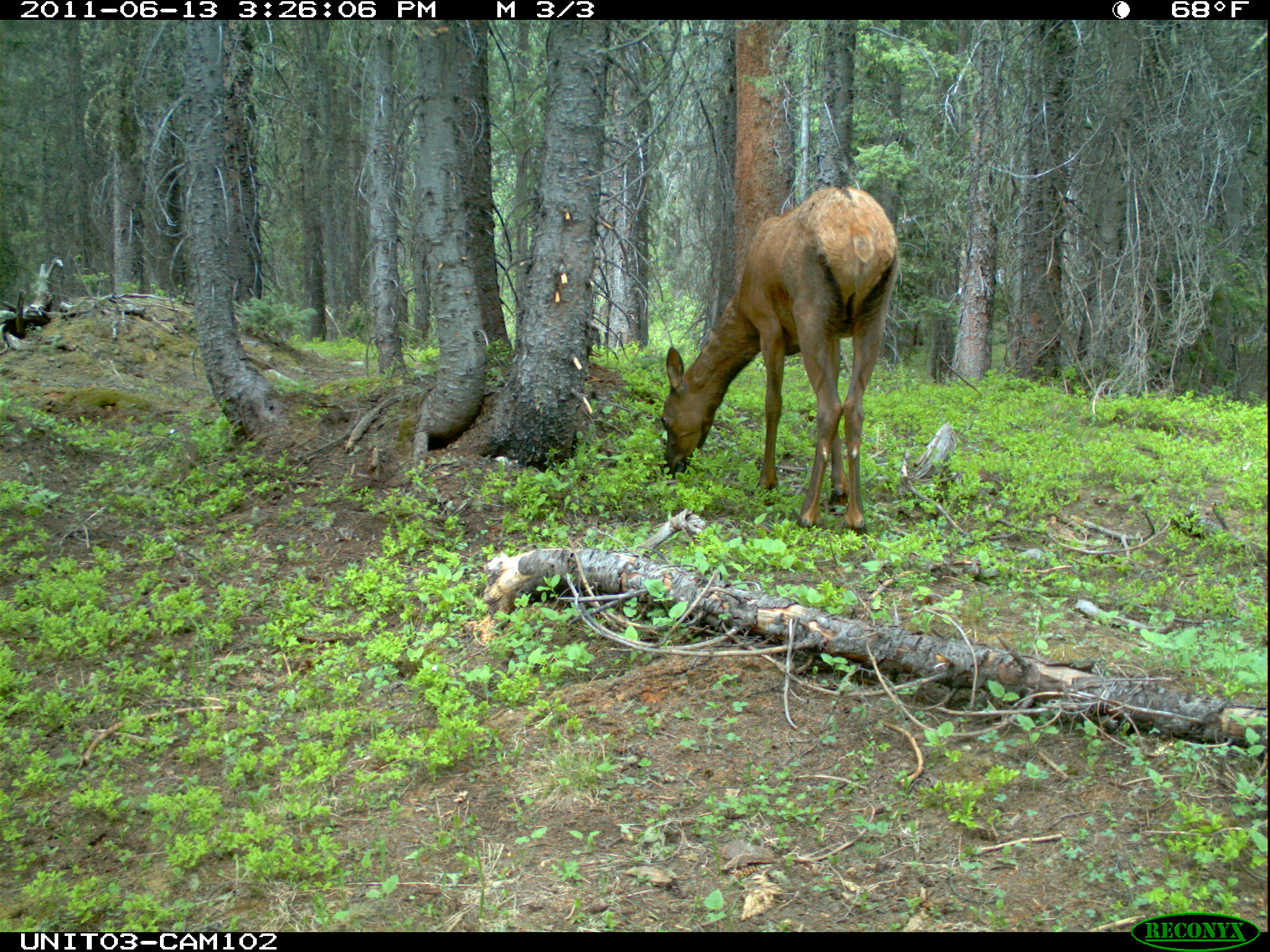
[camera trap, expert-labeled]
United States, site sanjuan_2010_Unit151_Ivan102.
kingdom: Animalia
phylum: Chordata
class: Mammalia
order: Artiodactyla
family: Cervidae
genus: Cervus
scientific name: Cervus elaphus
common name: red deer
Cervus elaphus (red deer).